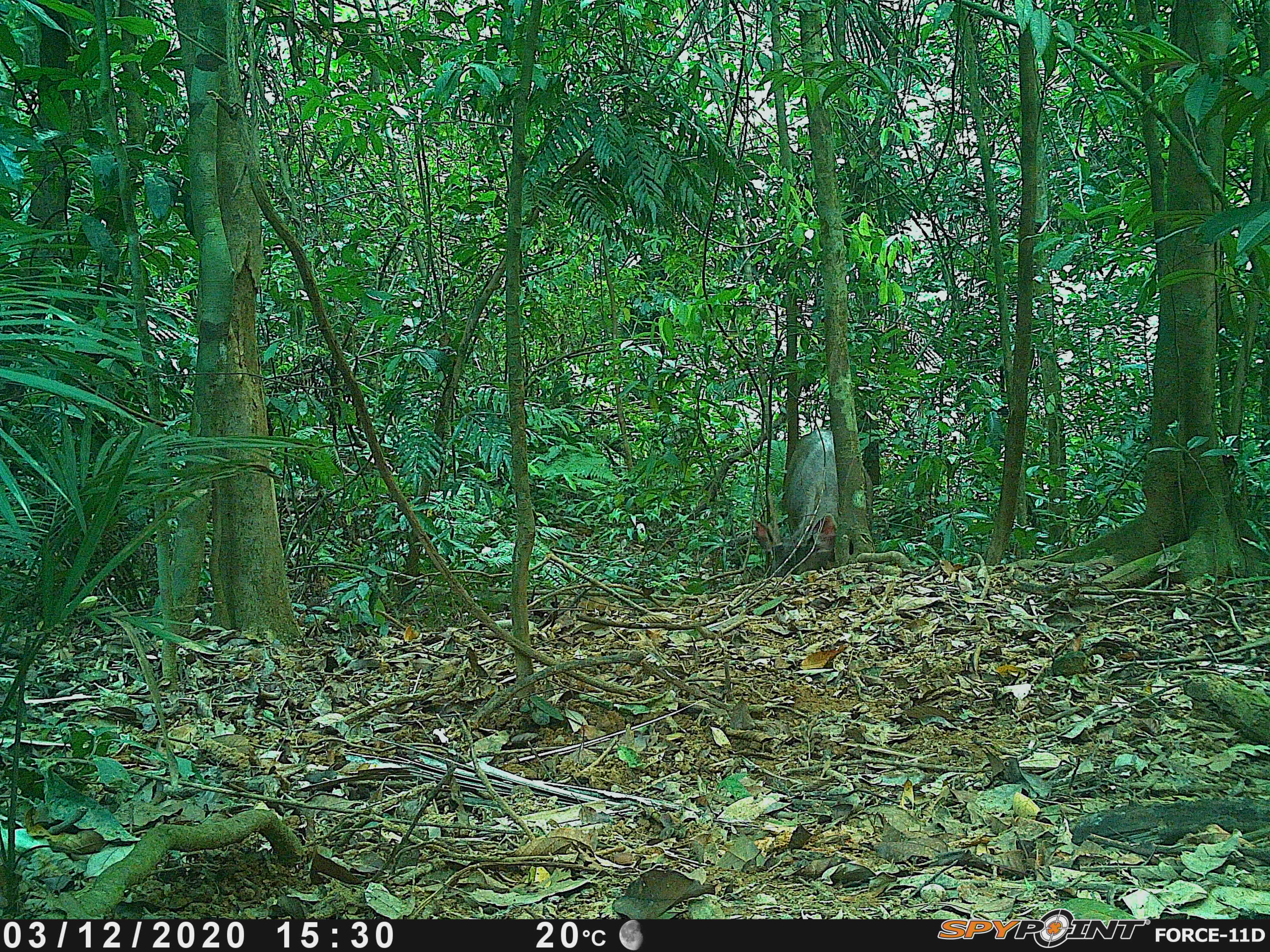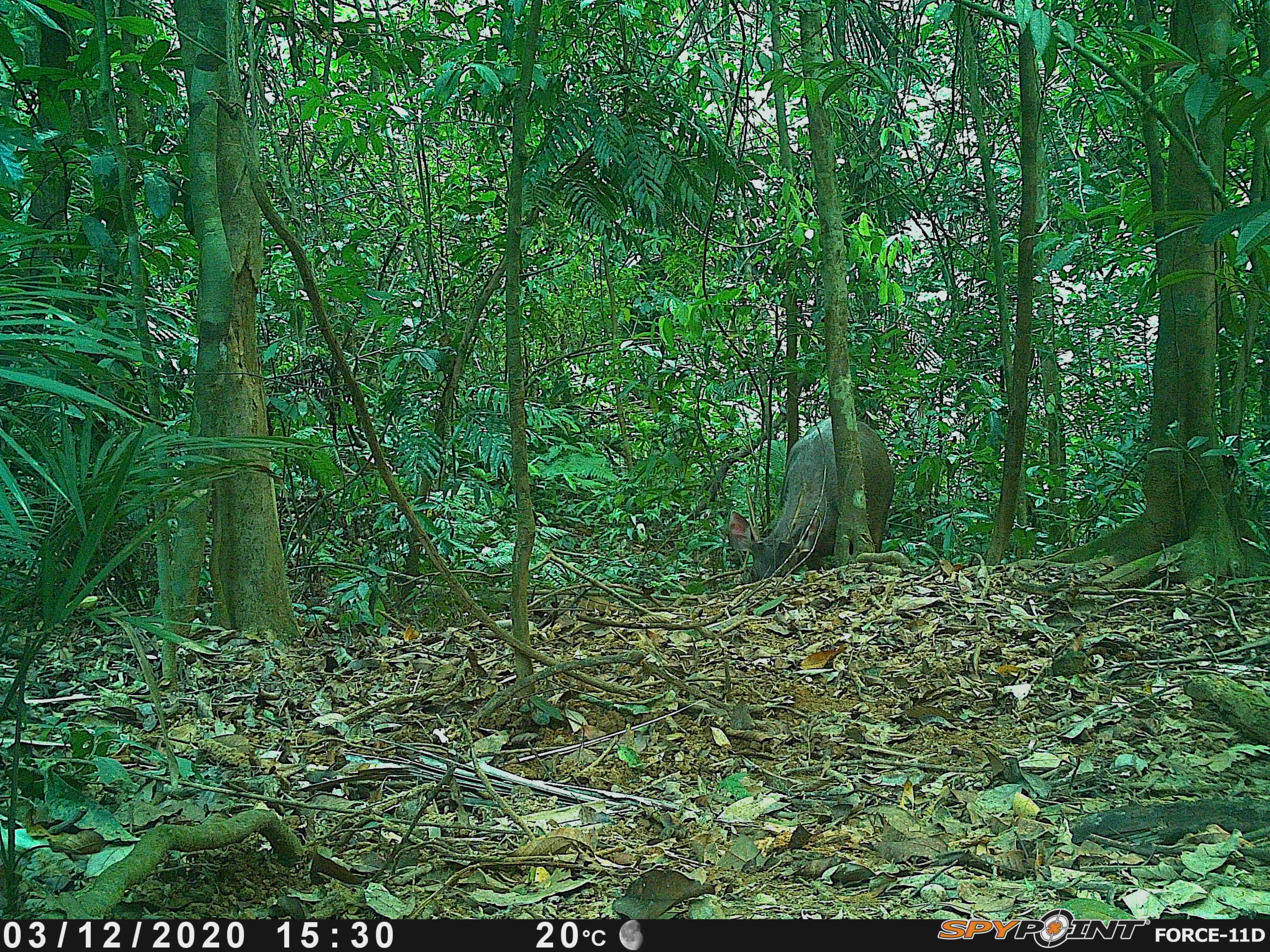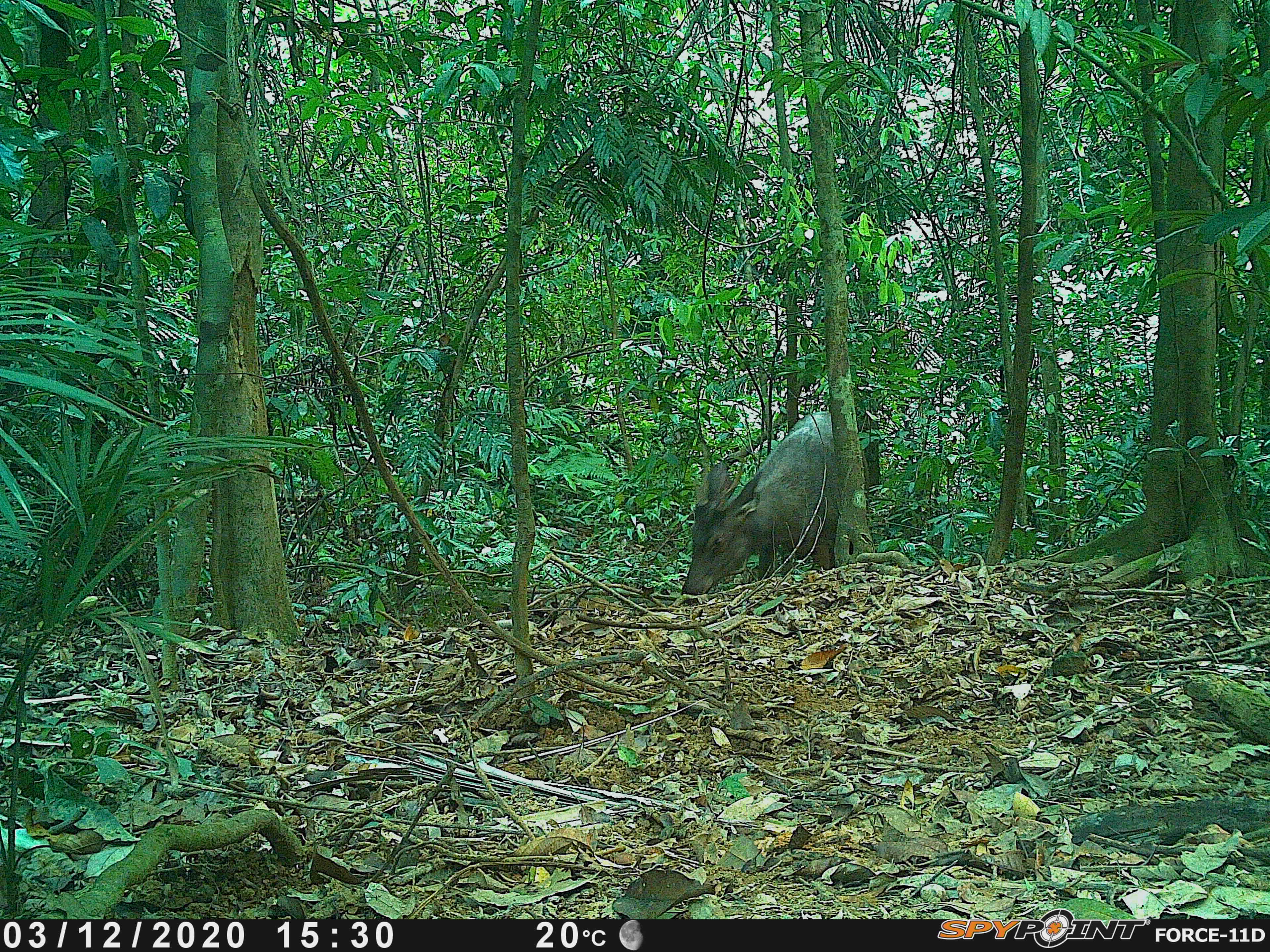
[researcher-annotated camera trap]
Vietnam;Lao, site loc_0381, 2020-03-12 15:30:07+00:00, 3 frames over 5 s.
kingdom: Animalia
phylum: Chordata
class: Mammalia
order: Artiodactyla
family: Cervidae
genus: Rusa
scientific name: Rusa unicolor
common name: sambar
Sambar (Rusa unicolor). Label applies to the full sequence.